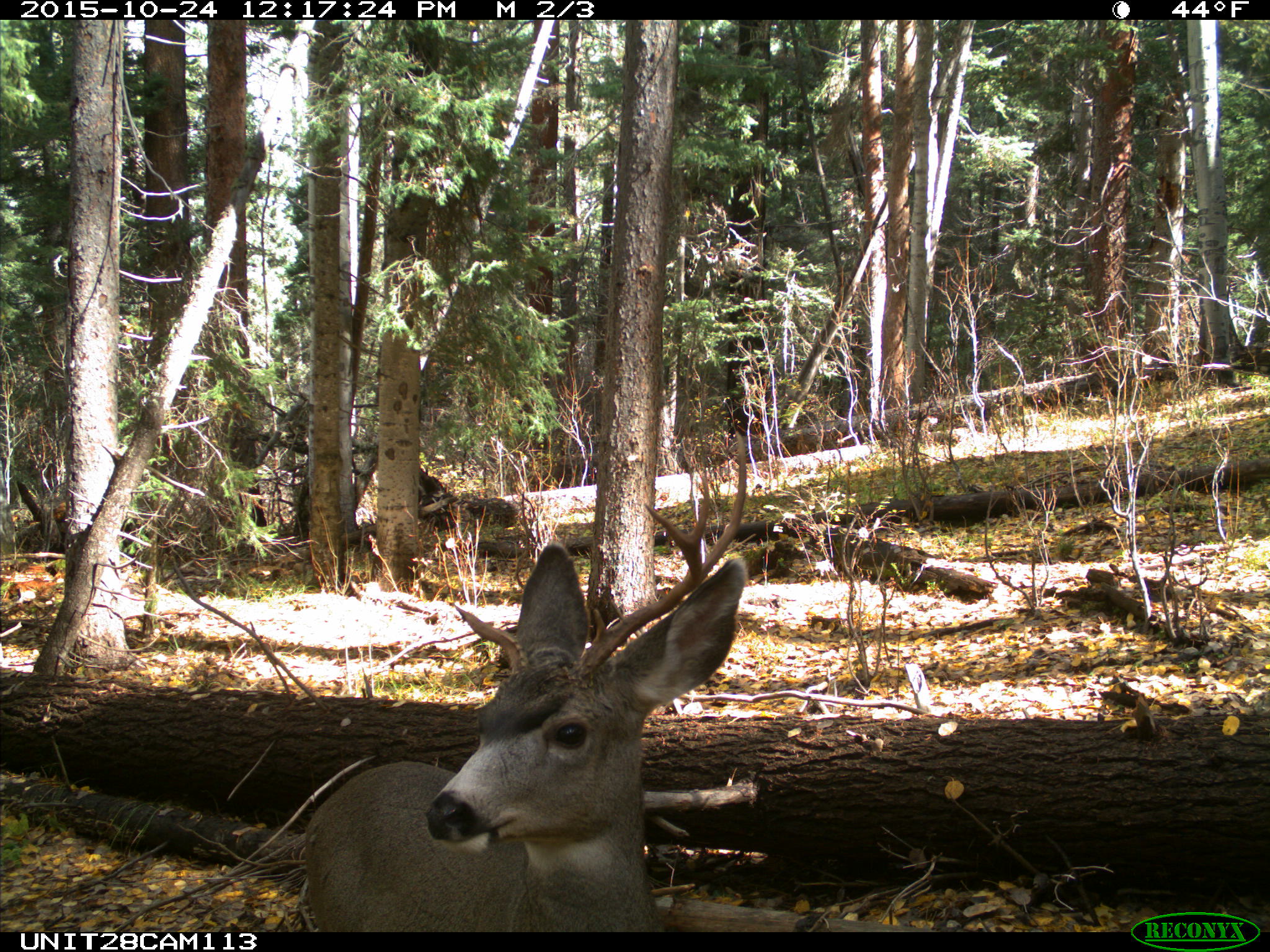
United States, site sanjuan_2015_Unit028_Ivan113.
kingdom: Animalia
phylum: Chordata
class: Mammalia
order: Artiodactyla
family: Cervidae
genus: Odocoileus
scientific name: Odocoileus hemionus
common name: mule deer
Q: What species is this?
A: Odocoileus hemionus (mule deer).